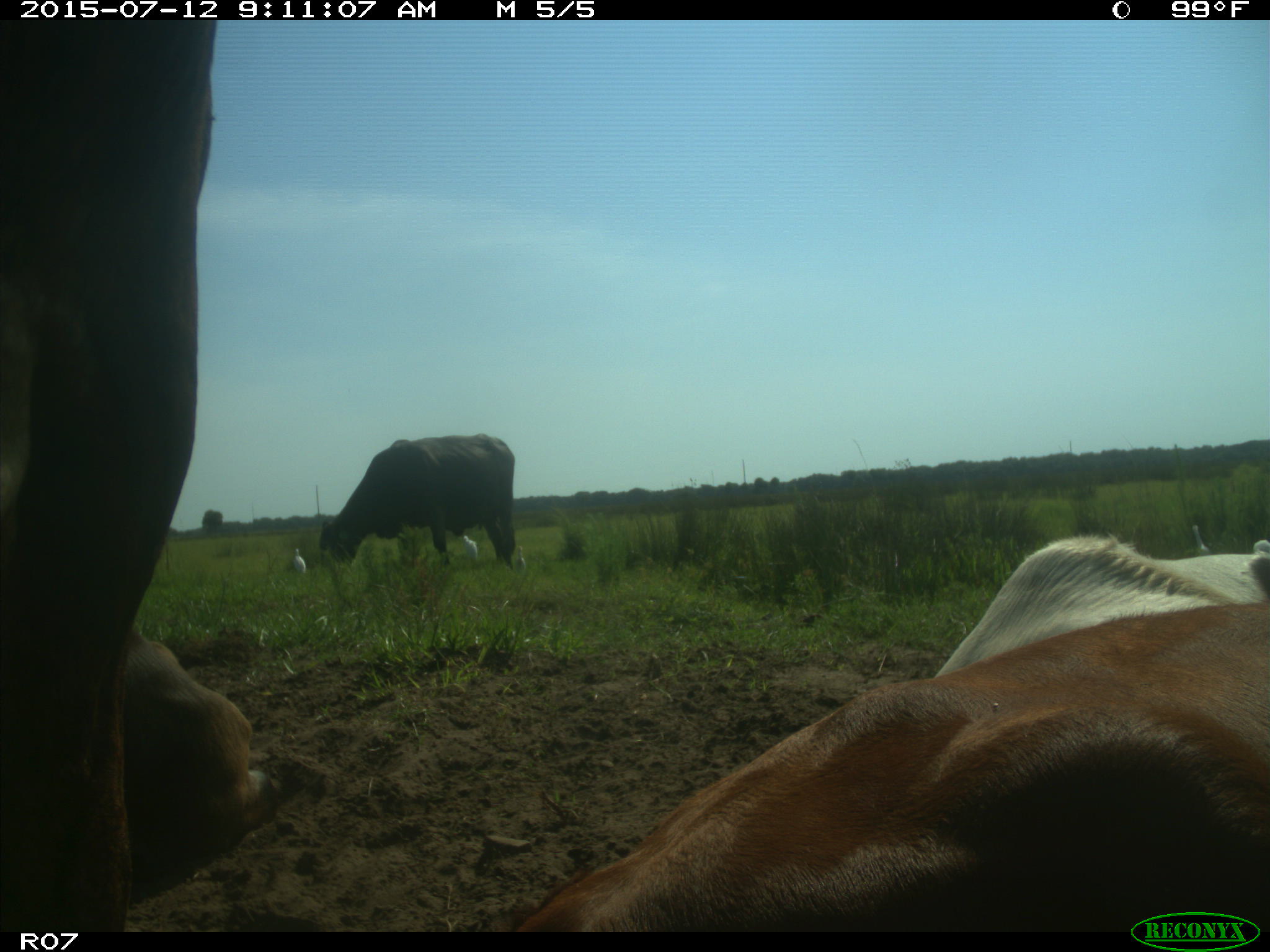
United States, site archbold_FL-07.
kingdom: Animalia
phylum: Chordata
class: Mammalia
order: Artiodactyla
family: Bovidae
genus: Bos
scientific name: Bos taurus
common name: domestic cow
Bos taurus (domestic cow).